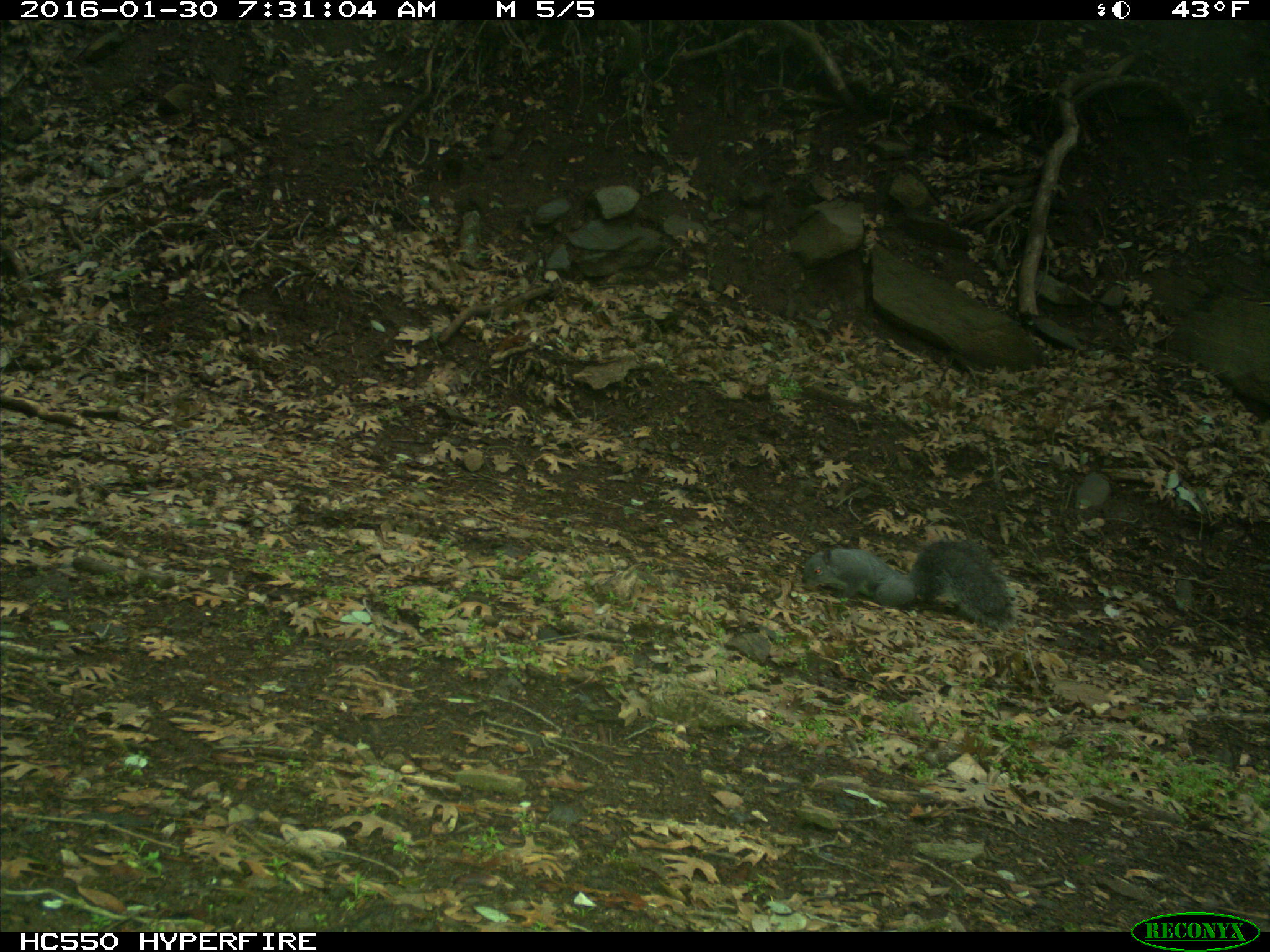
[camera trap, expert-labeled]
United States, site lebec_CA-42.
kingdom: Animalia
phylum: Chordata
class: Mammalia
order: Rodentia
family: Sciuridae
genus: Sciurus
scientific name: Sciurus carolinensis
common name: eastern gray squirrel